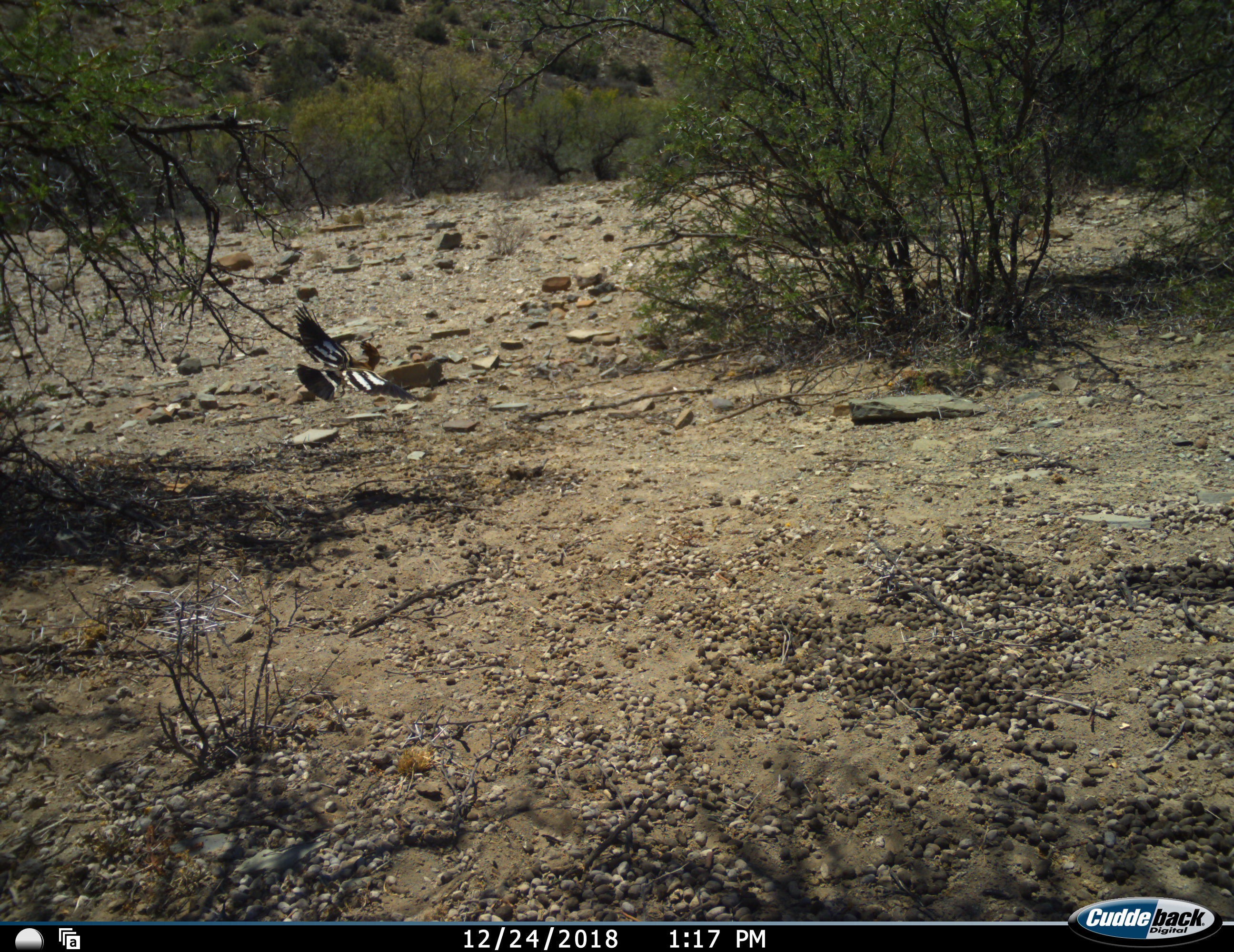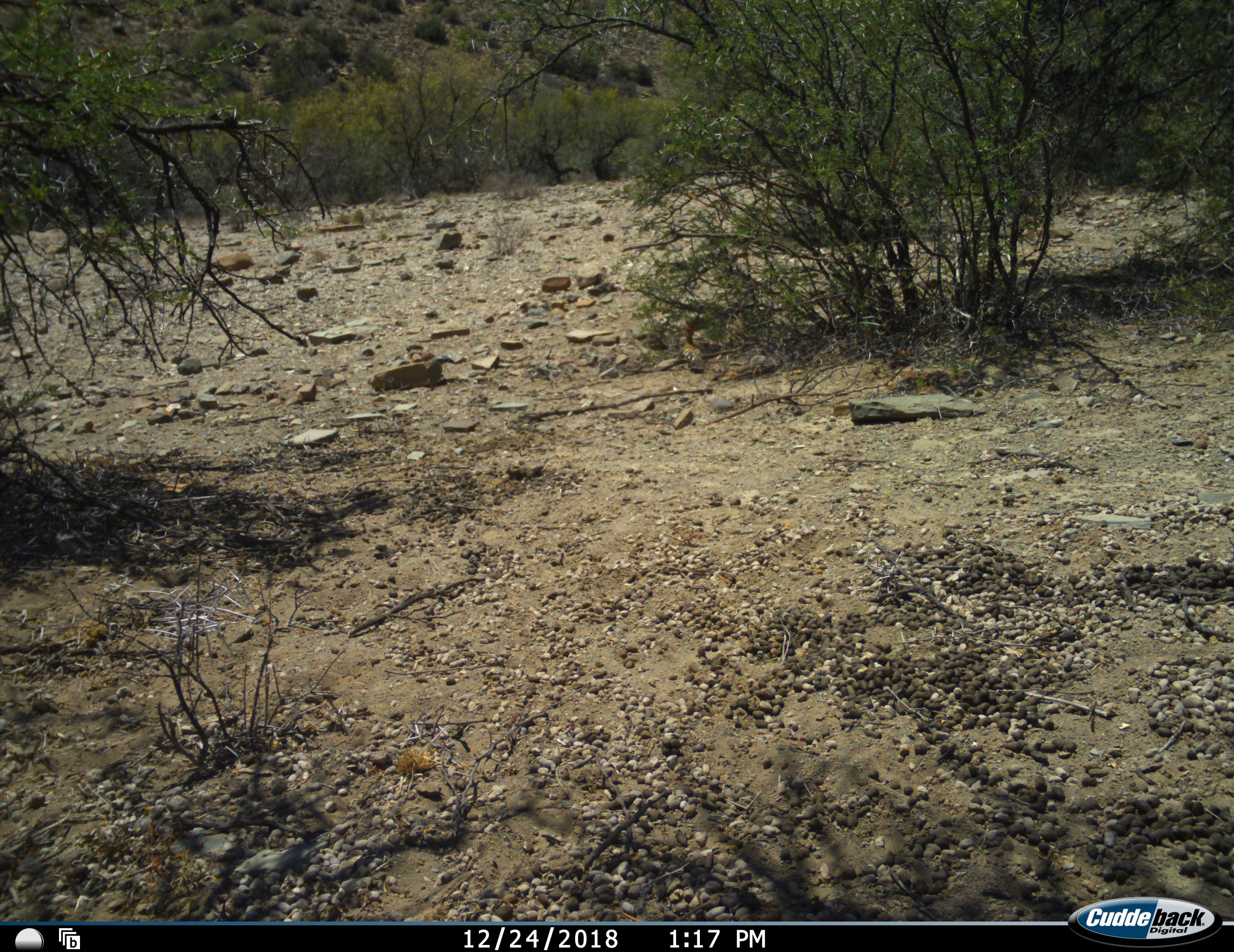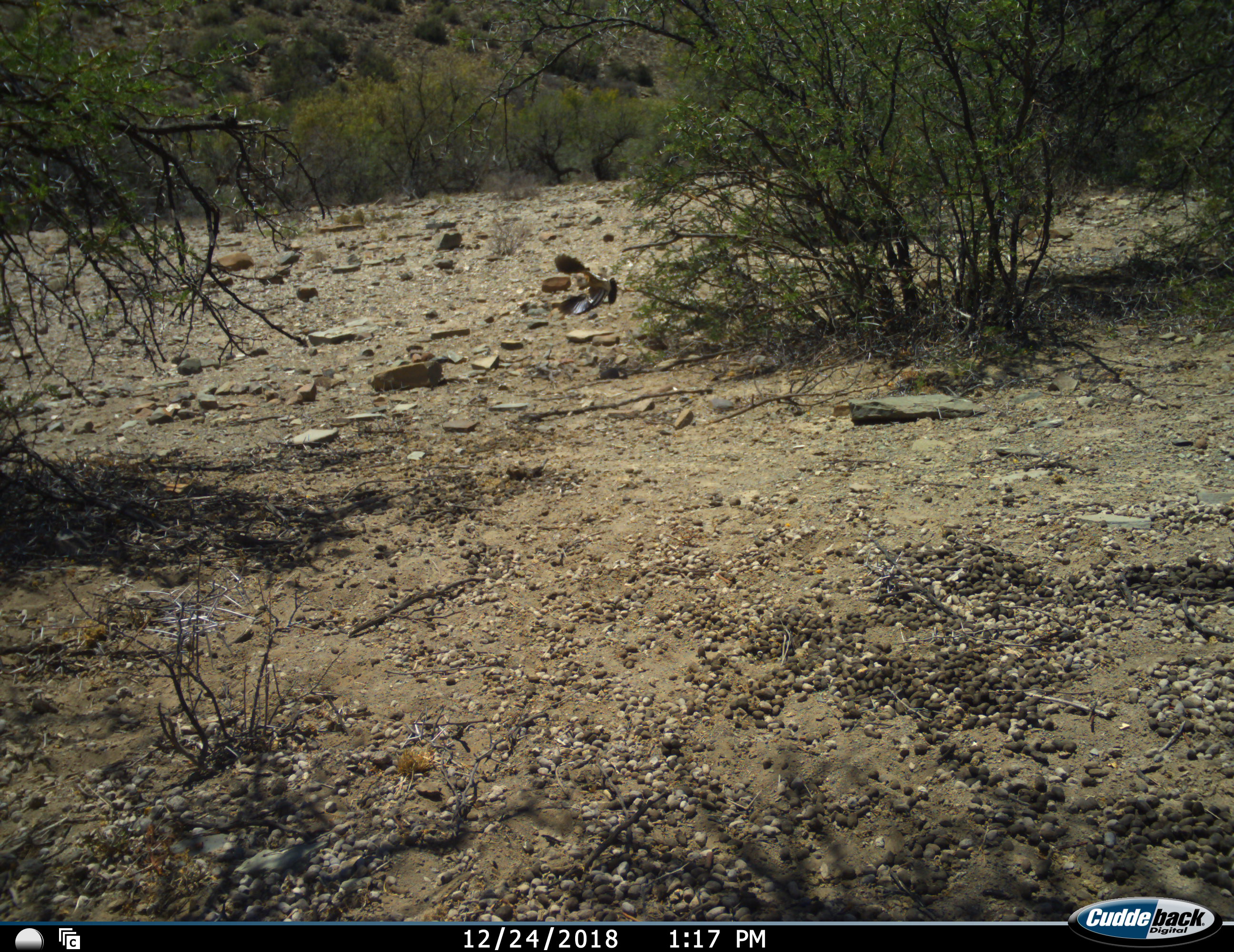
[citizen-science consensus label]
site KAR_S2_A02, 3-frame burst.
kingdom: Animalia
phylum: Chordata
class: Aves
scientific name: Aves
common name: bird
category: birdother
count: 1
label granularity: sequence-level